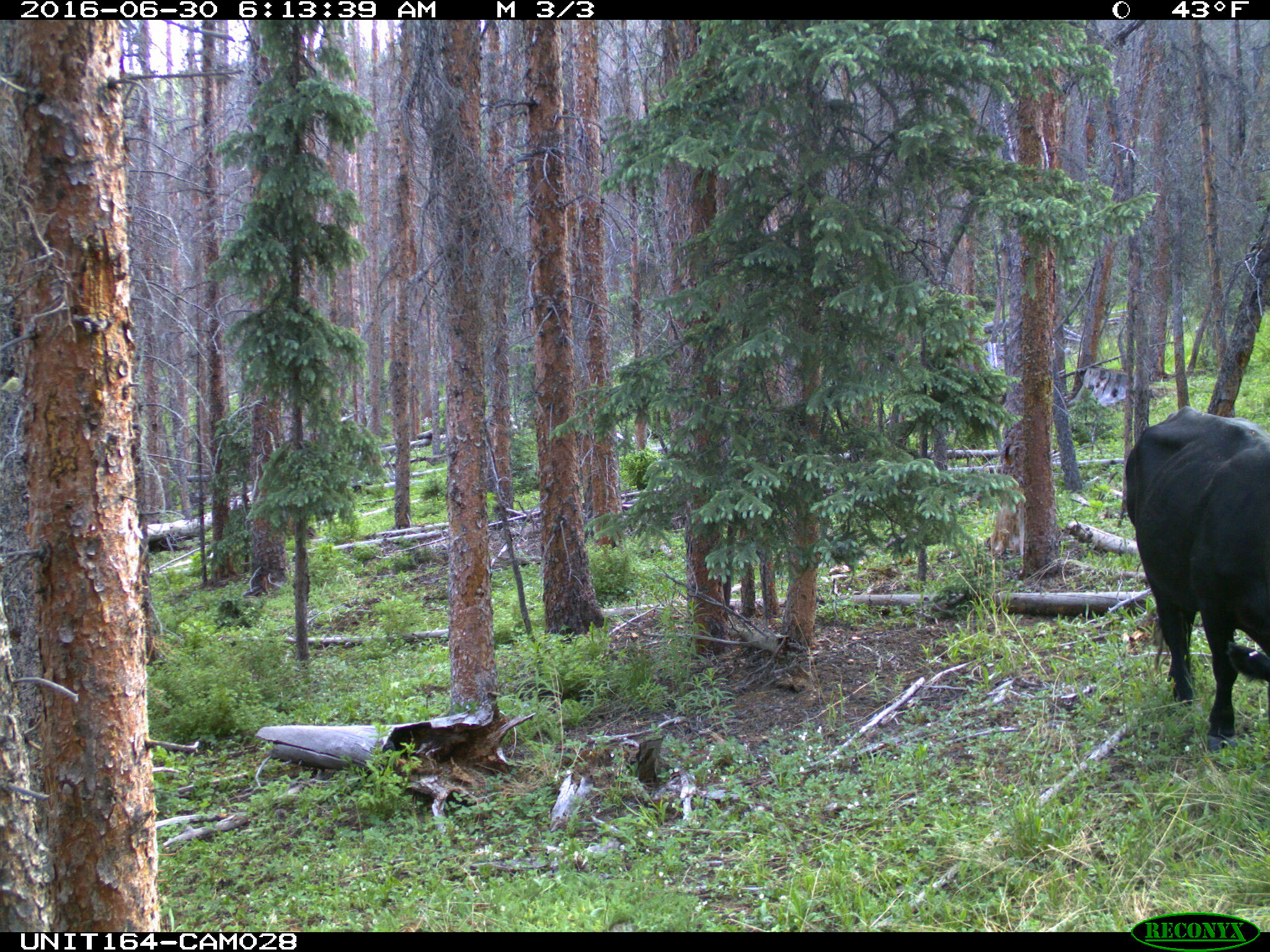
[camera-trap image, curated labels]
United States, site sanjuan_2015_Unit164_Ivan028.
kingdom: Animalia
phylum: Chordata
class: Mammalia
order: Artiodactyla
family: Bovidae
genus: Bos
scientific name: Bos taurus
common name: domestic cow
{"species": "Bos taurus (domestic cow)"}